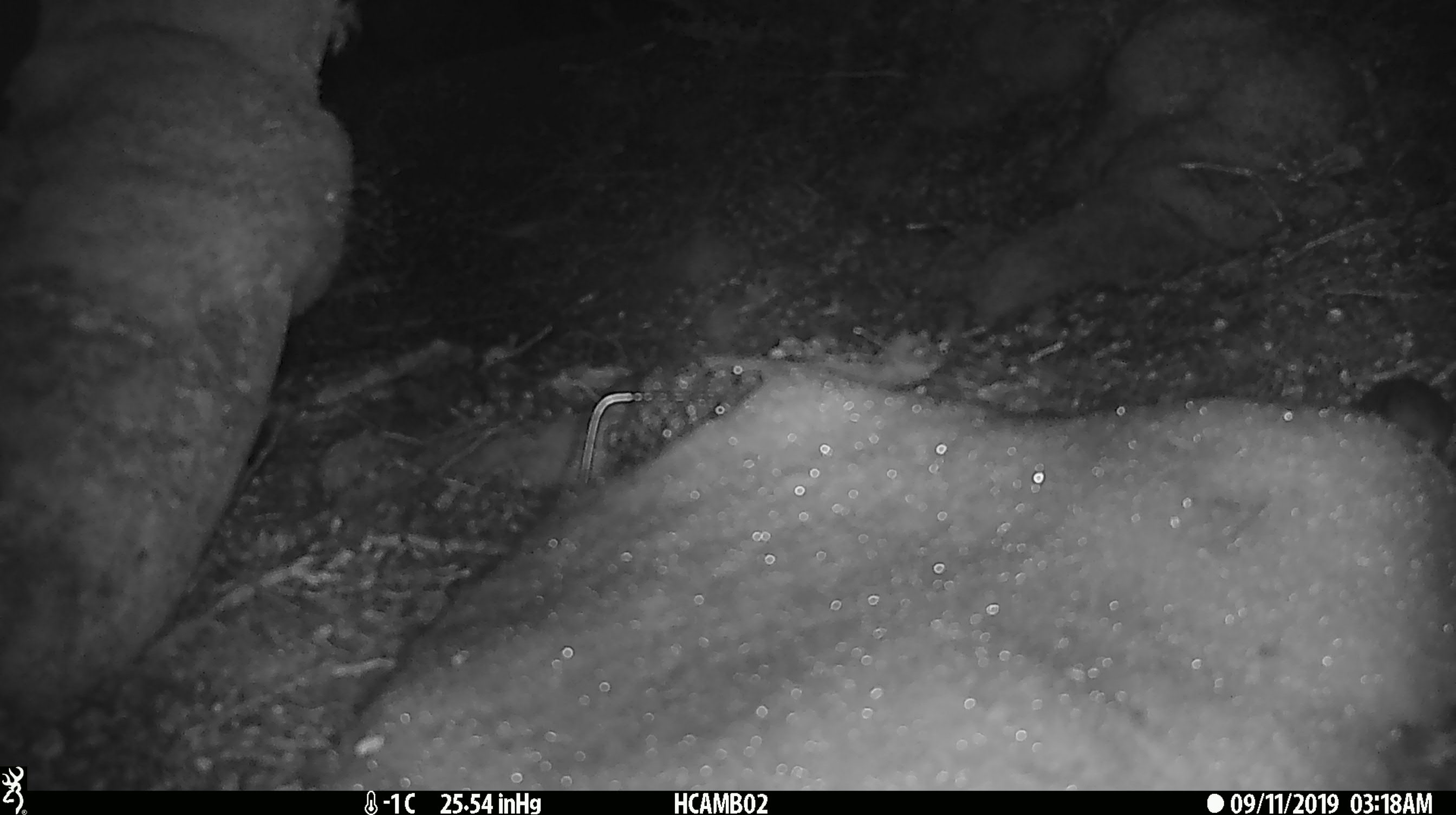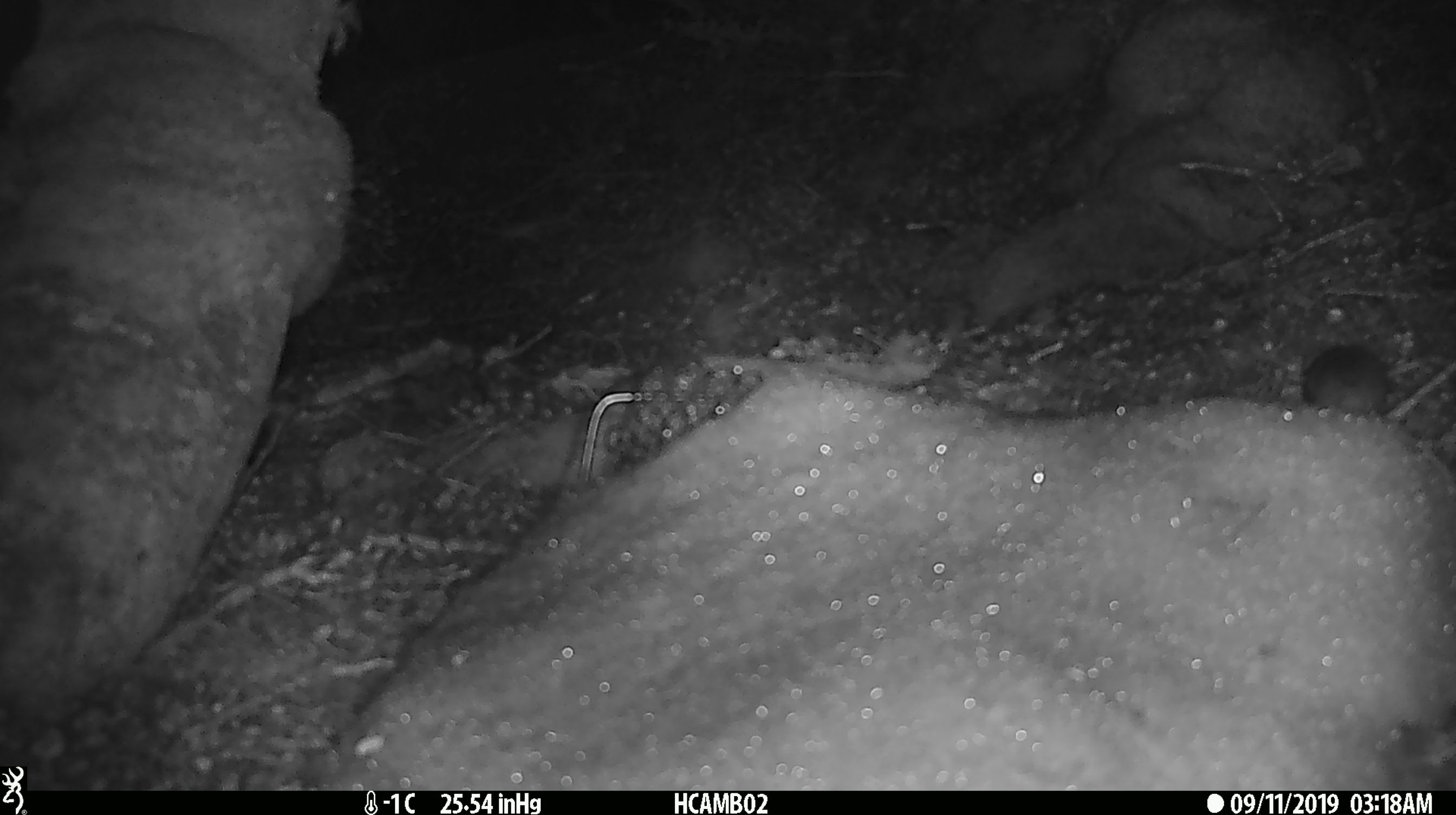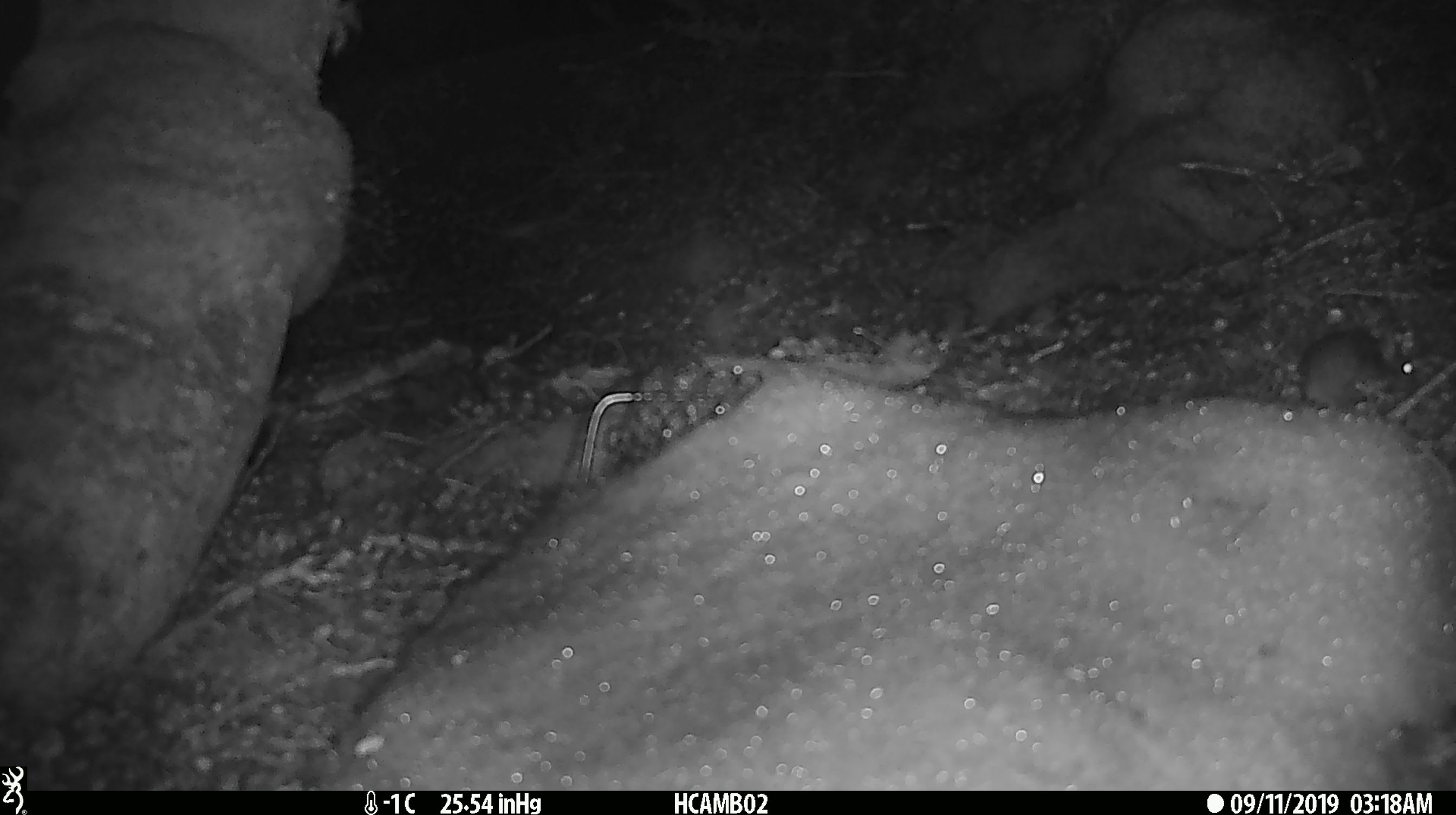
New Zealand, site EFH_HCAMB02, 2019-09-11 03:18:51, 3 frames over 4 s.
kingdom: Animalia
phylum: Chordata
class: Mammalia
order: Rodentia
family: Muridae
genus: Mus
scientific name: Mus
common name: mouse